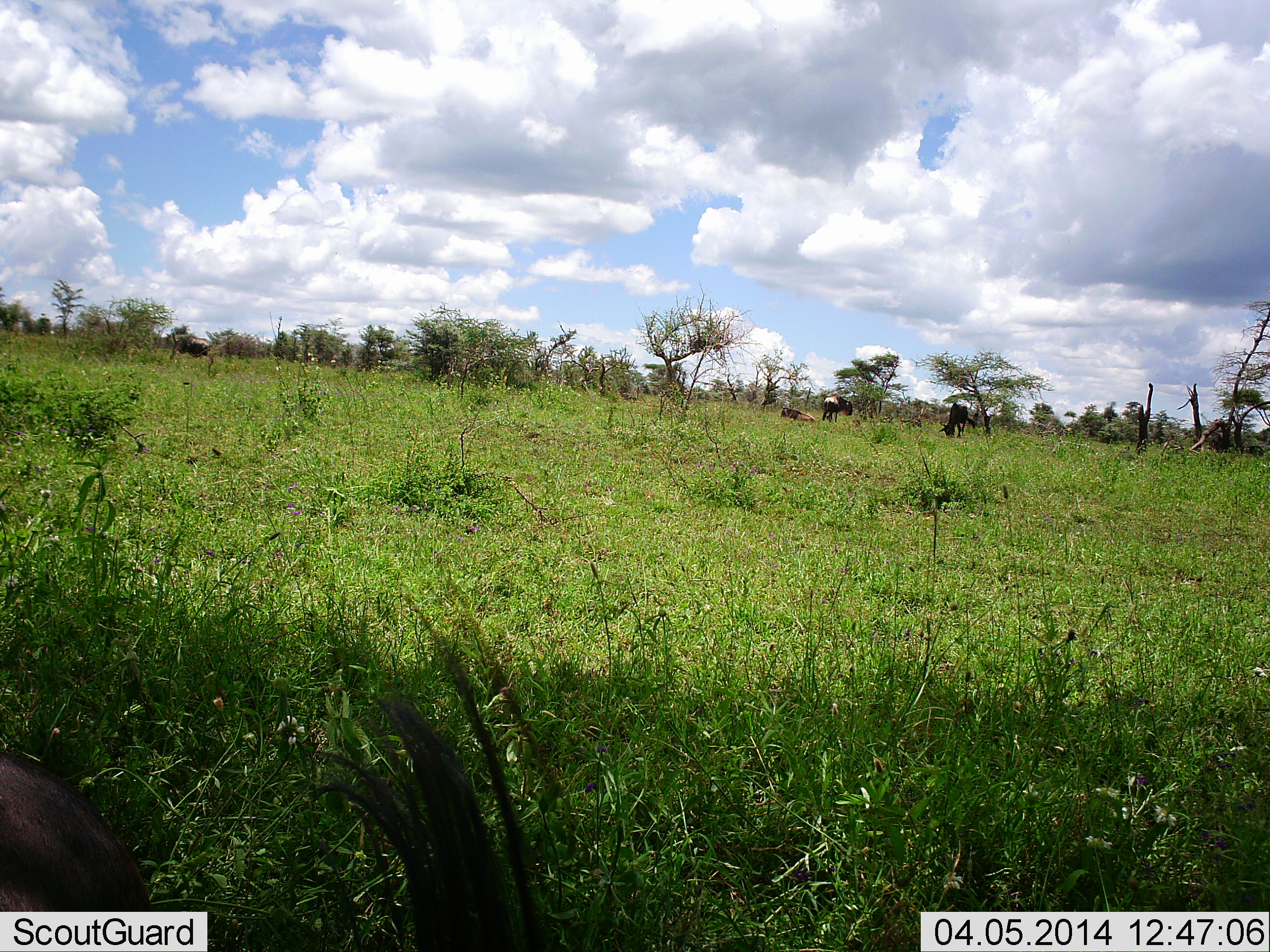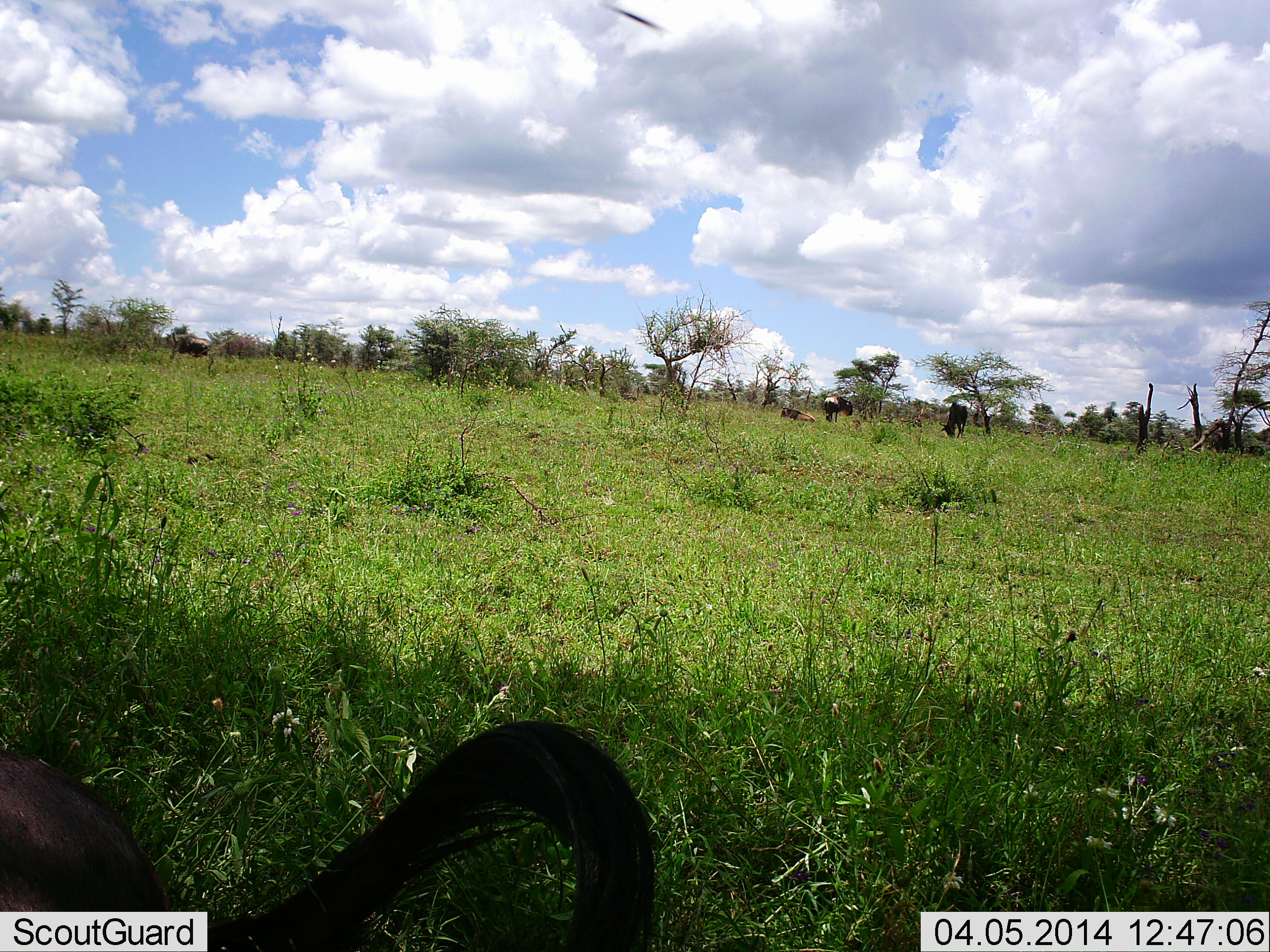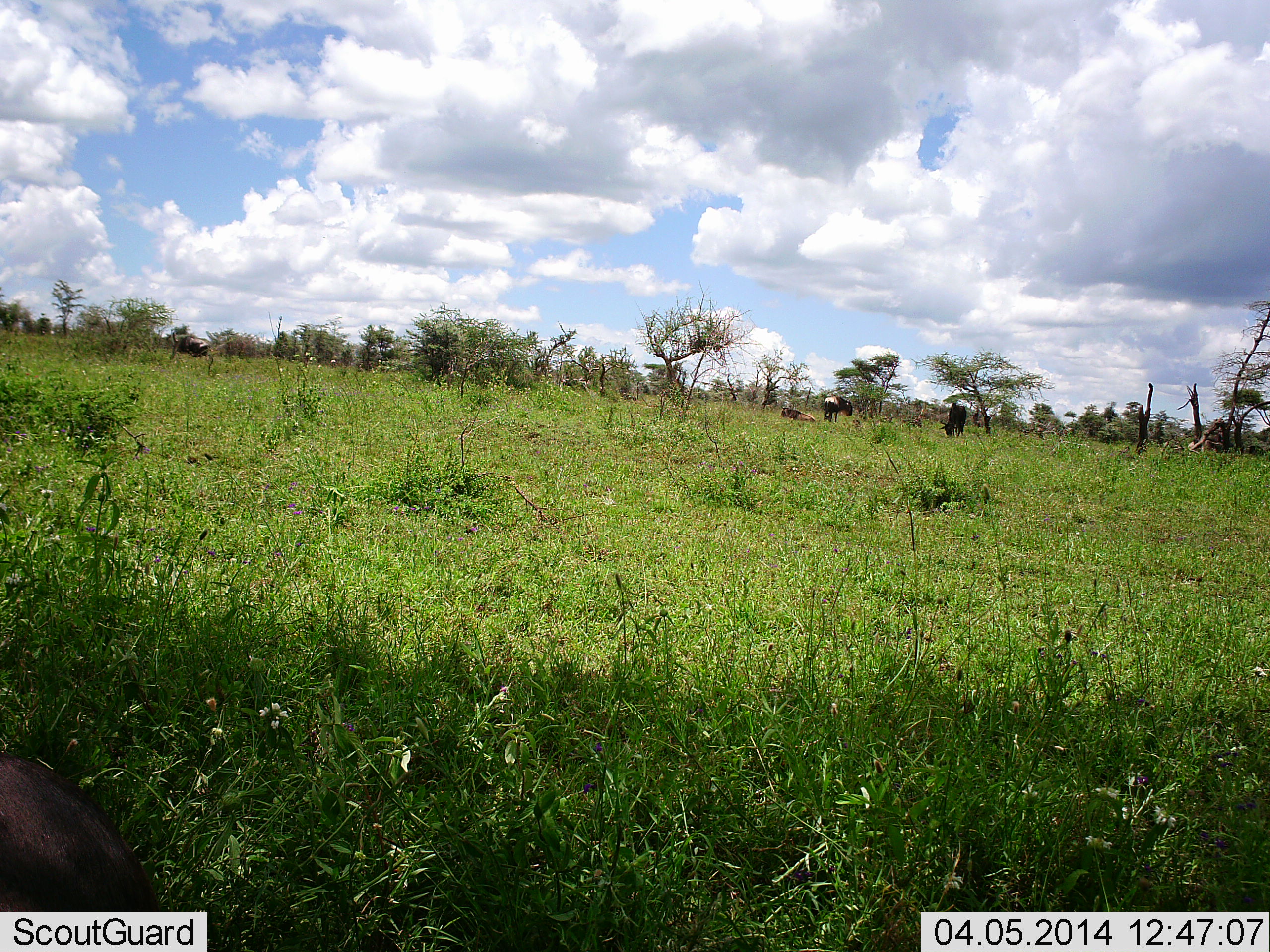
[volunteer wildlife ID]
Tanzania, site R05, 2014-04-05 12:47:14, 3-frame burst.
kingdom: Animalia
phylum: Chordata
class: Mammalia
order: Artiodactyla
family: Bovidae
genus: Connochaetes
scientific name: Connochaetes taurinus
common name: blue wildebeest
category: wildebeest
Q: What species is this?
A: Wildebeest (blue wildebeest) (Connochaetes taurinus).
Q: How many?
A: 5.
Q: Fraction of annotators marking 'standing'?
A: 58%.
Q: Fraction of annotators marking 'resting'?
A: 75%.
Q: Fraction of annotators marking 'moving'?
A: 8%.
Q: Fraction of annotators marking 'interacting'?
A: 0%.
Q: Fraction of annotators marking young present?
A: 8%.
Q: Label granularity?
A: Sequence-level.